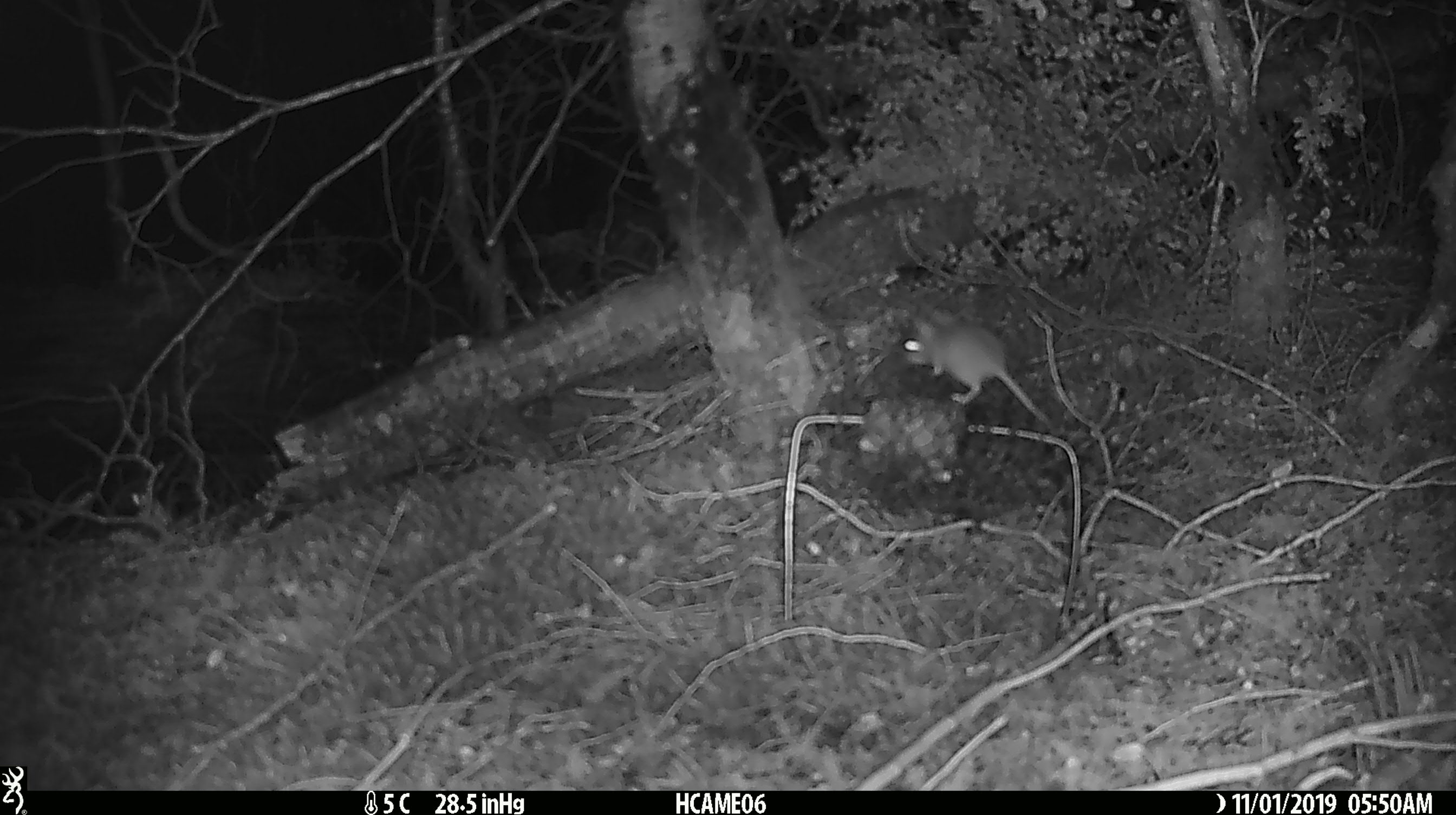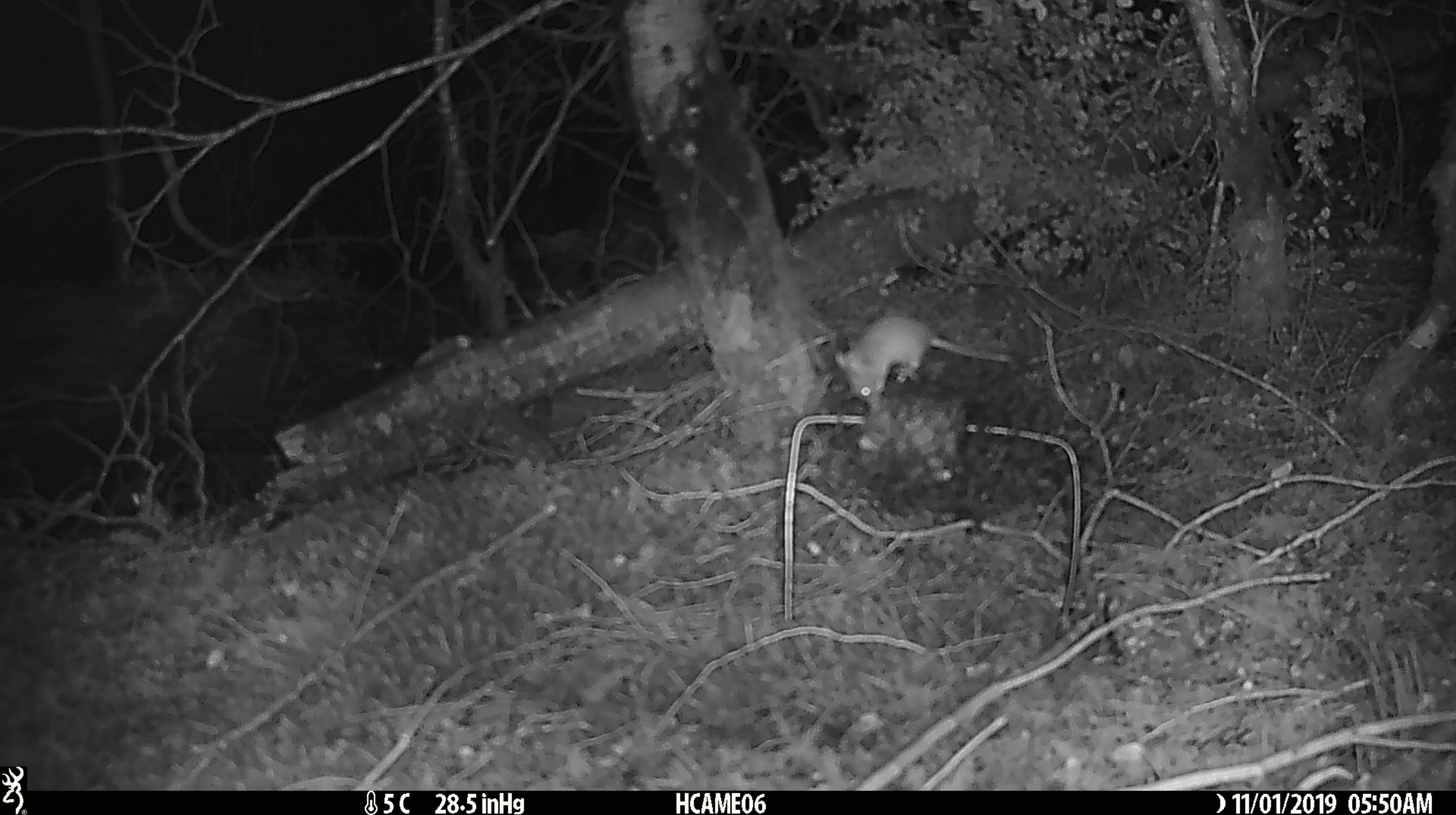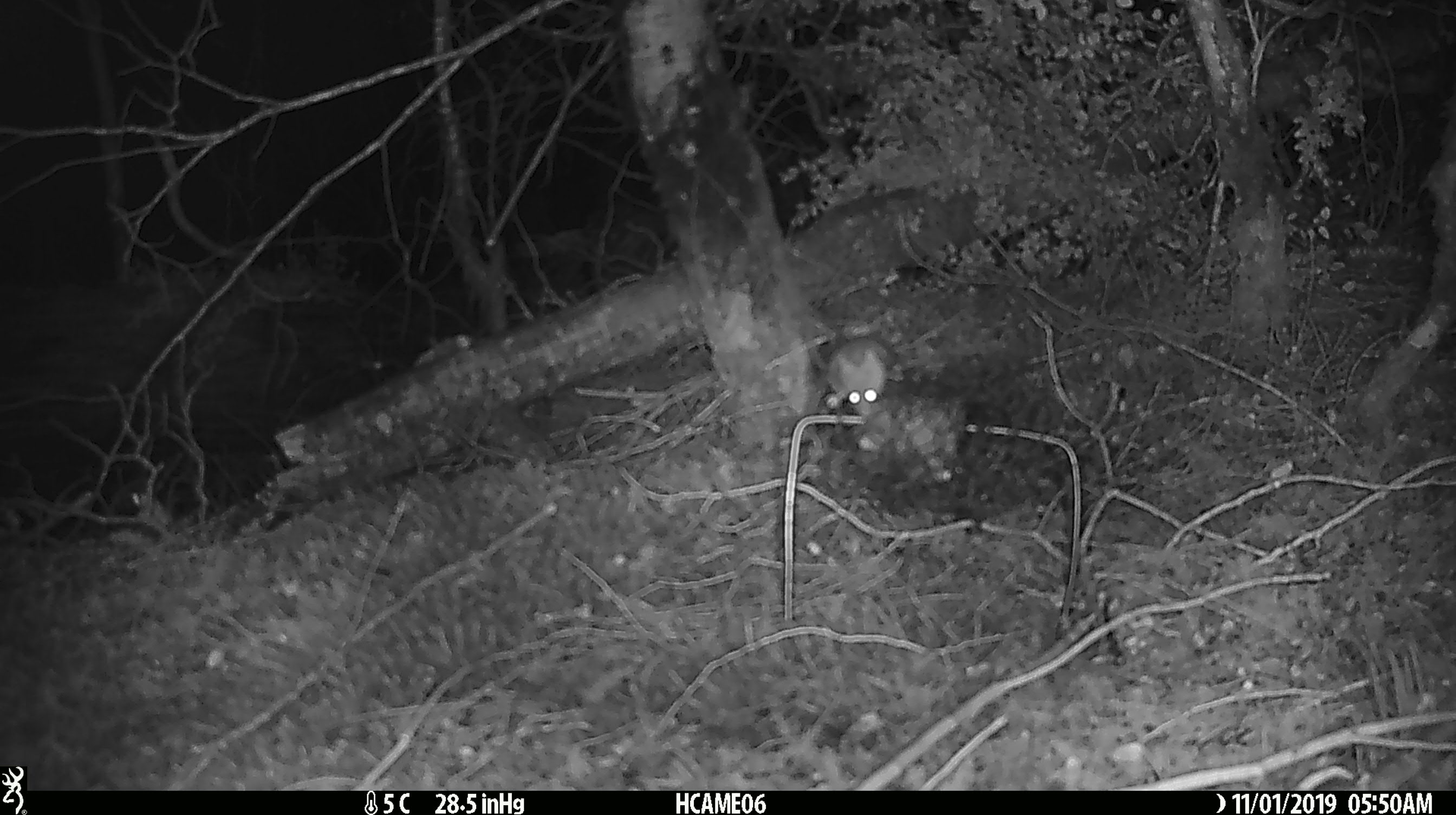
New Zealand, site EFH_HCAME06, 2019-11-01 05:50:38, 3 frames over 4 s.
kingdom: Animalia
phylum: Chordata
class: Mammalia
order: Rodentia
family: Muridae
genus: Mus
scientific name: Mus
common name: mouse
Mouse (Mus).